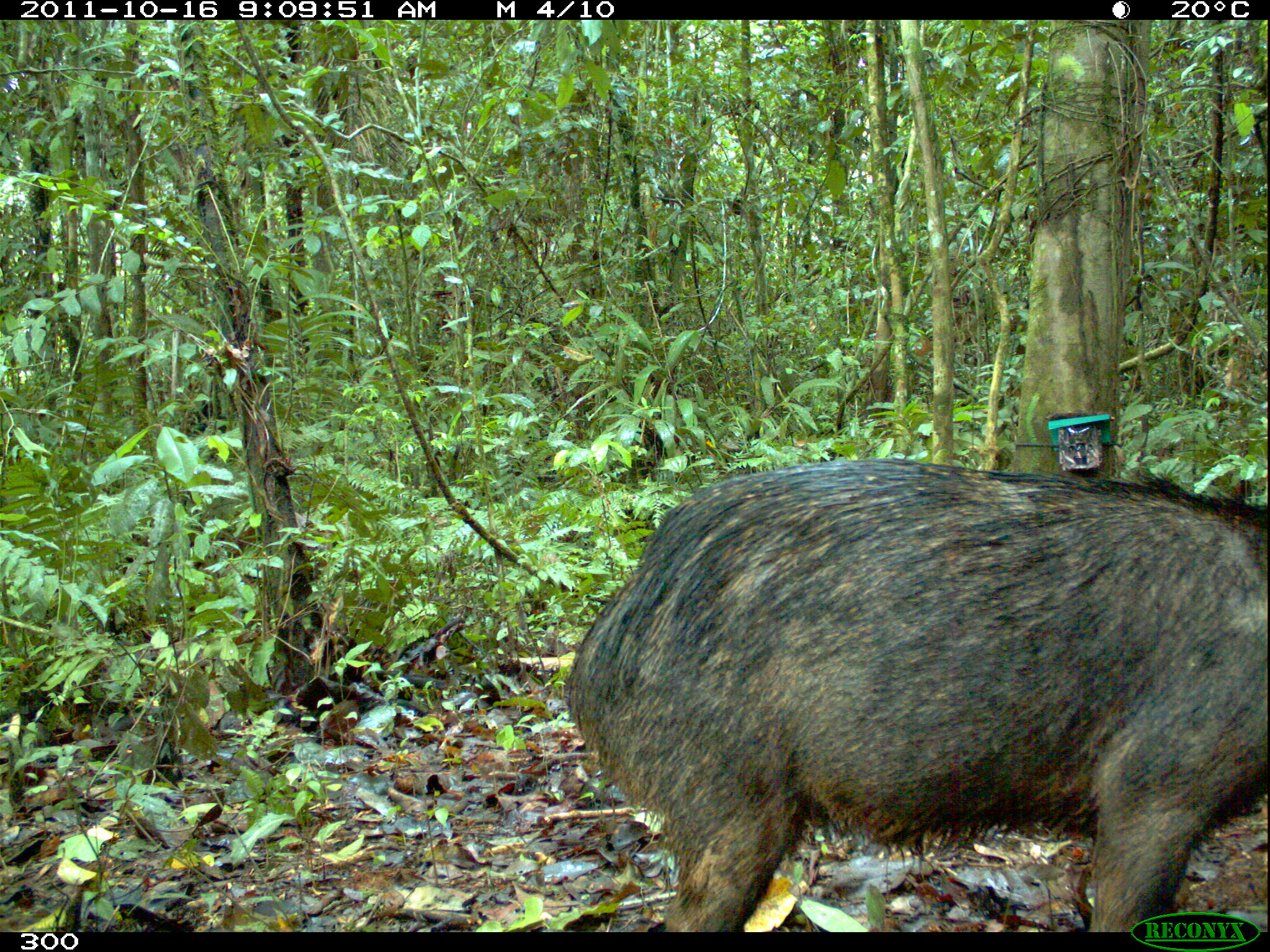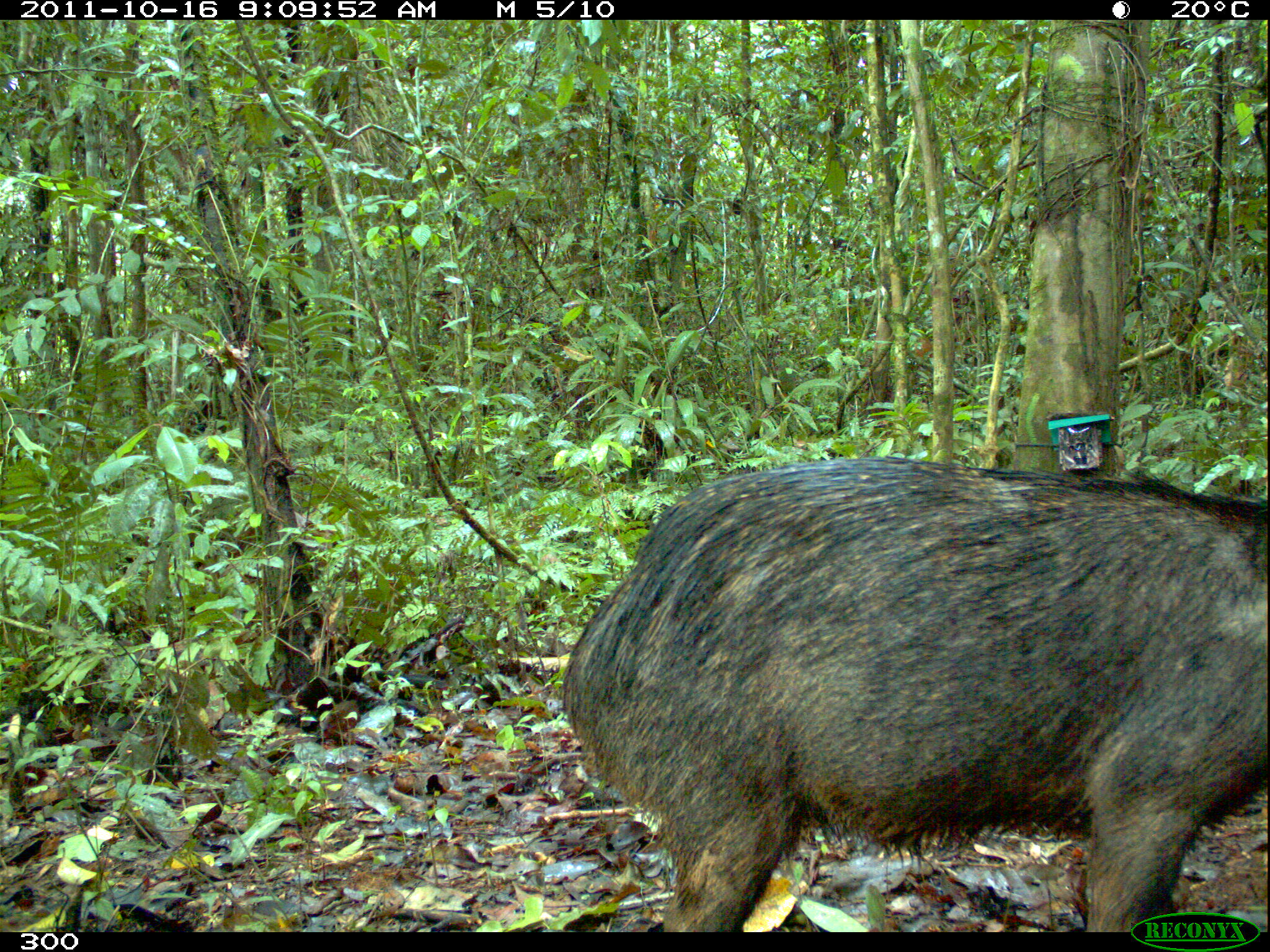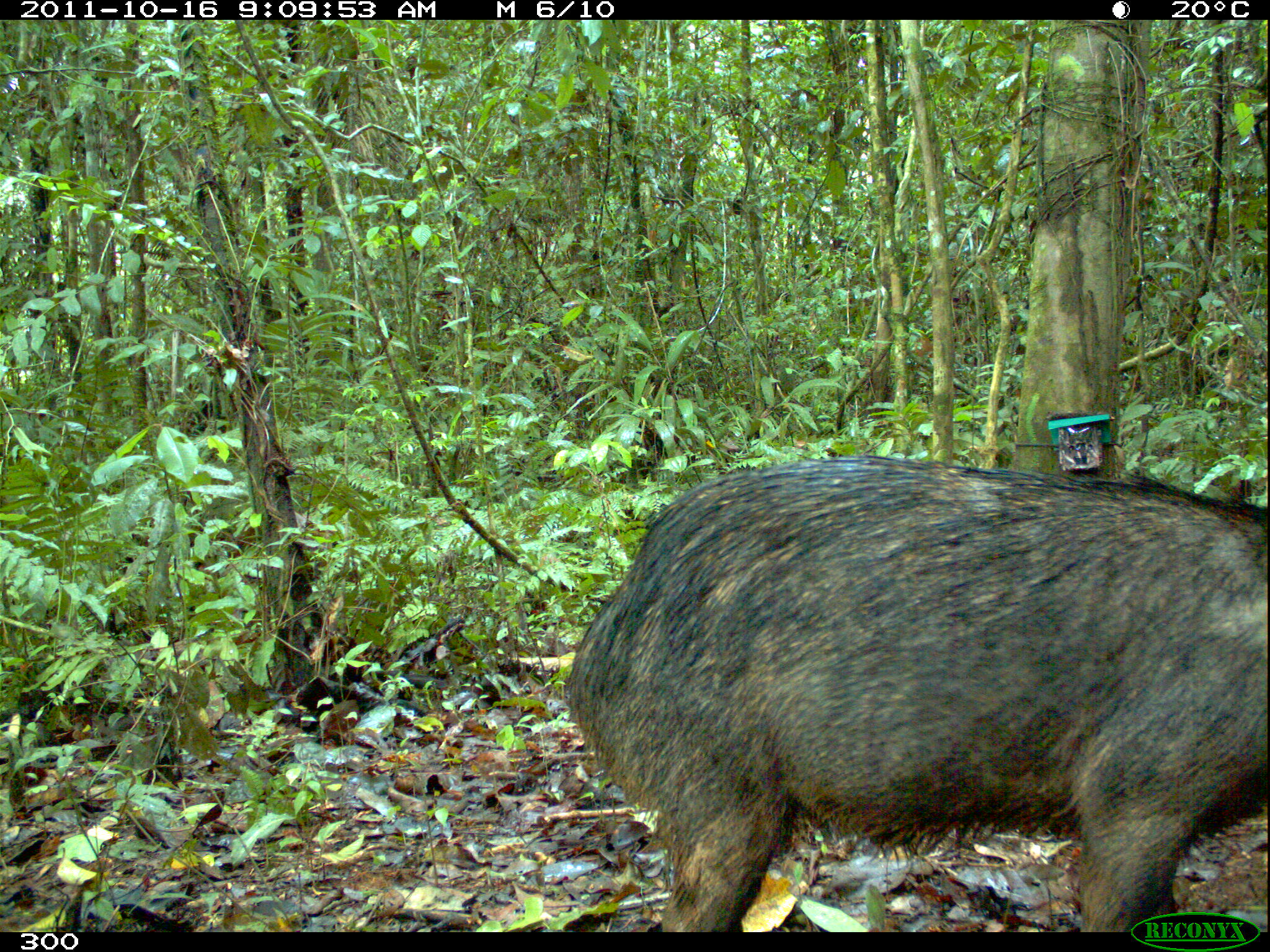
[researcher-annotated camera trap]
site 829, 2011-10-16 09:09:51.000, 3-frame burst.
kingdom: Animalia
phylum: Chordata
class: Mammalia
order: Artiodactyla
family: Tayassuidae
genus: Tayassu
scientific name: Tayassu pecari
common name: white-lipped peccary